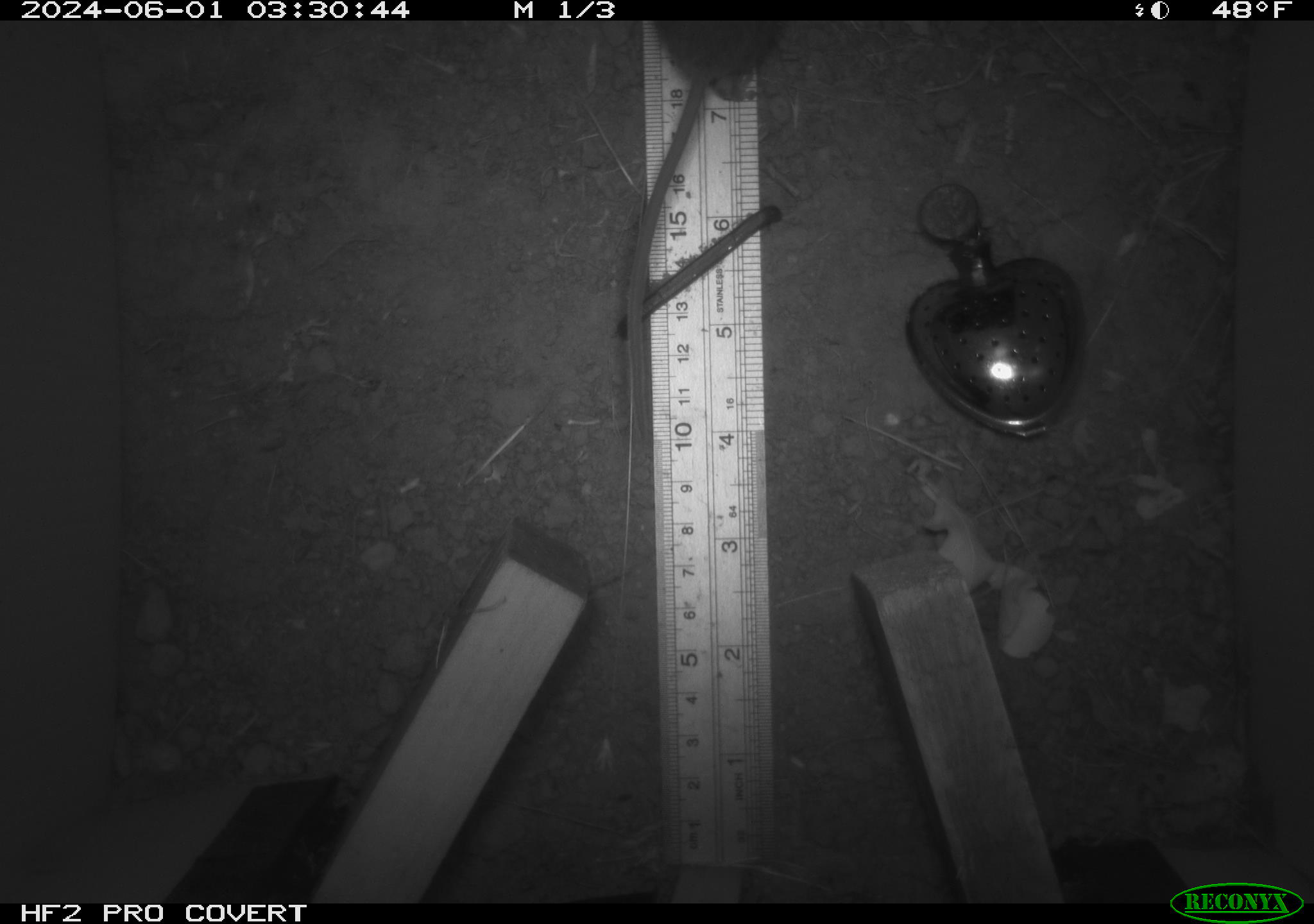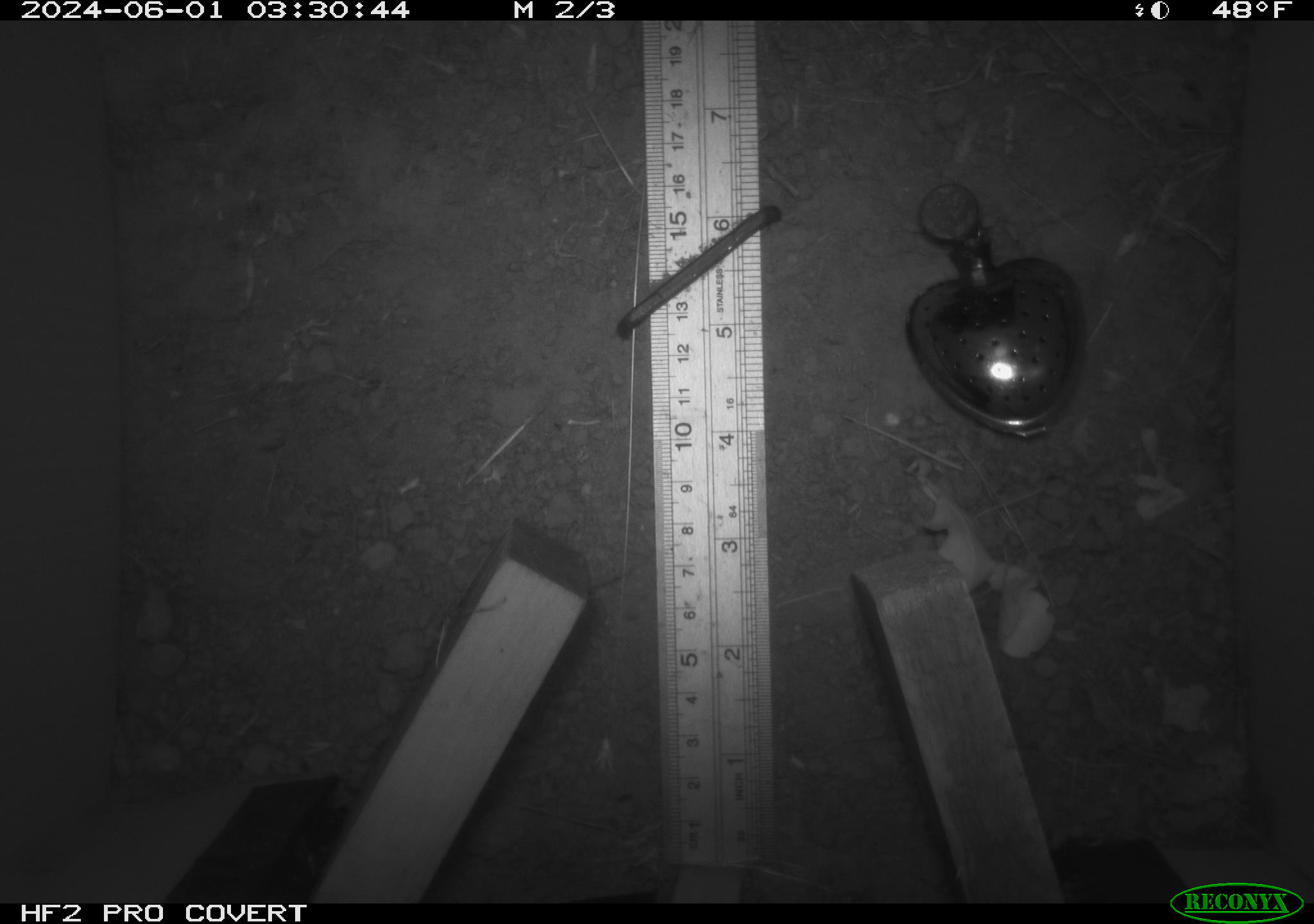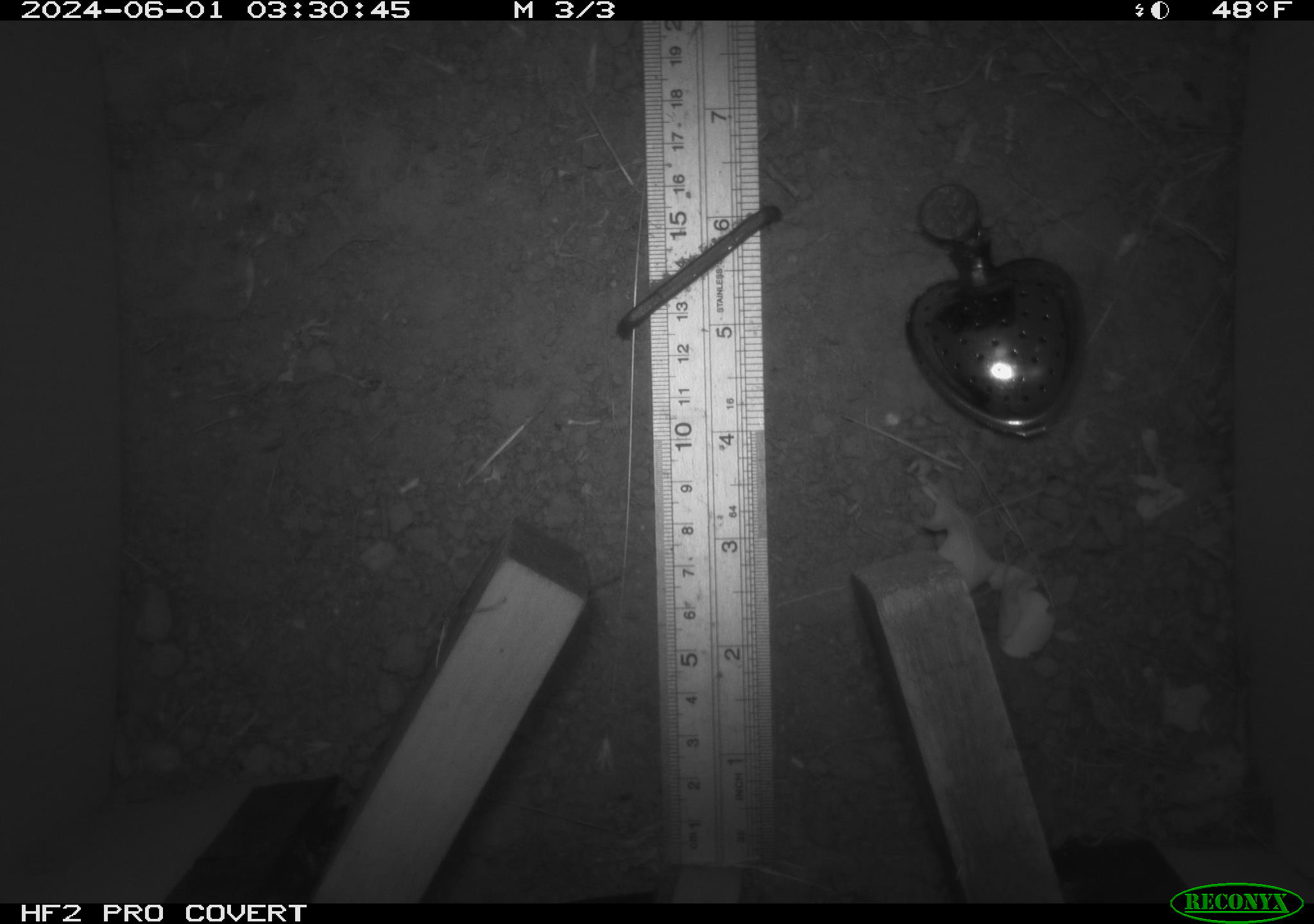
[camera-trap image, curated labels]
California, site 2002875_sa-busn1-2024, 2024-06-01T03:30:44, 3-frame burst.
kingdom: Animalia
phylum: Chordata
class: Mammalia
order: Rodentia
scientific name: Rodentia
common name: rodent